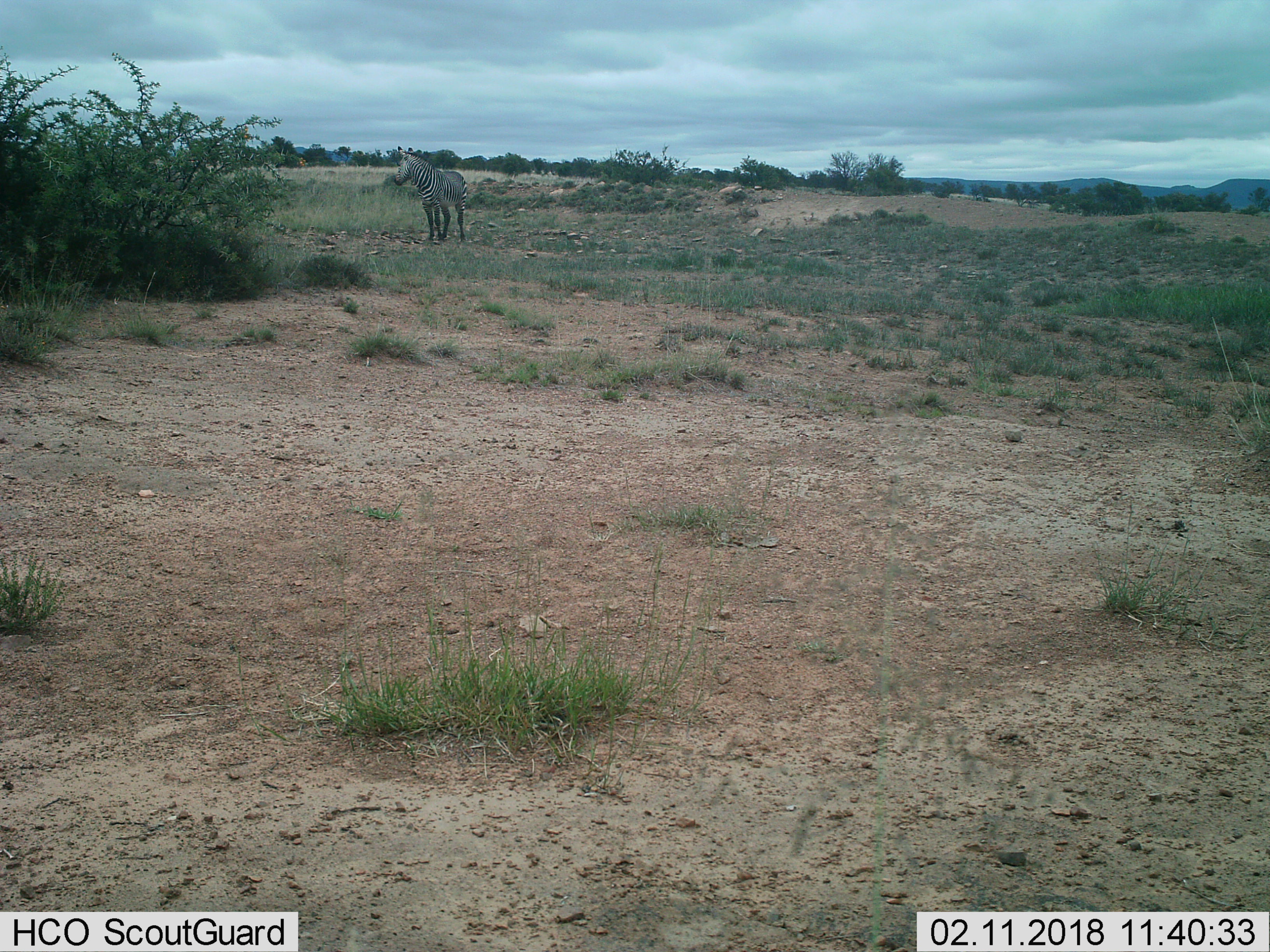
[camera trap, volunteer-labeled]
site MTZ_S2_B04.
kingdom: Animalia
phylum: Chordata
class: Mammalia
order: Perissodactyla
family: Equidae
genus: Equus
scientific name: Equus zebra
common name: mountain zebra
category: zebramountain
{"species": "zebramountain (mountain zebra) (Equus zebra)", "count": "1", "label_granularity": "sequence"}